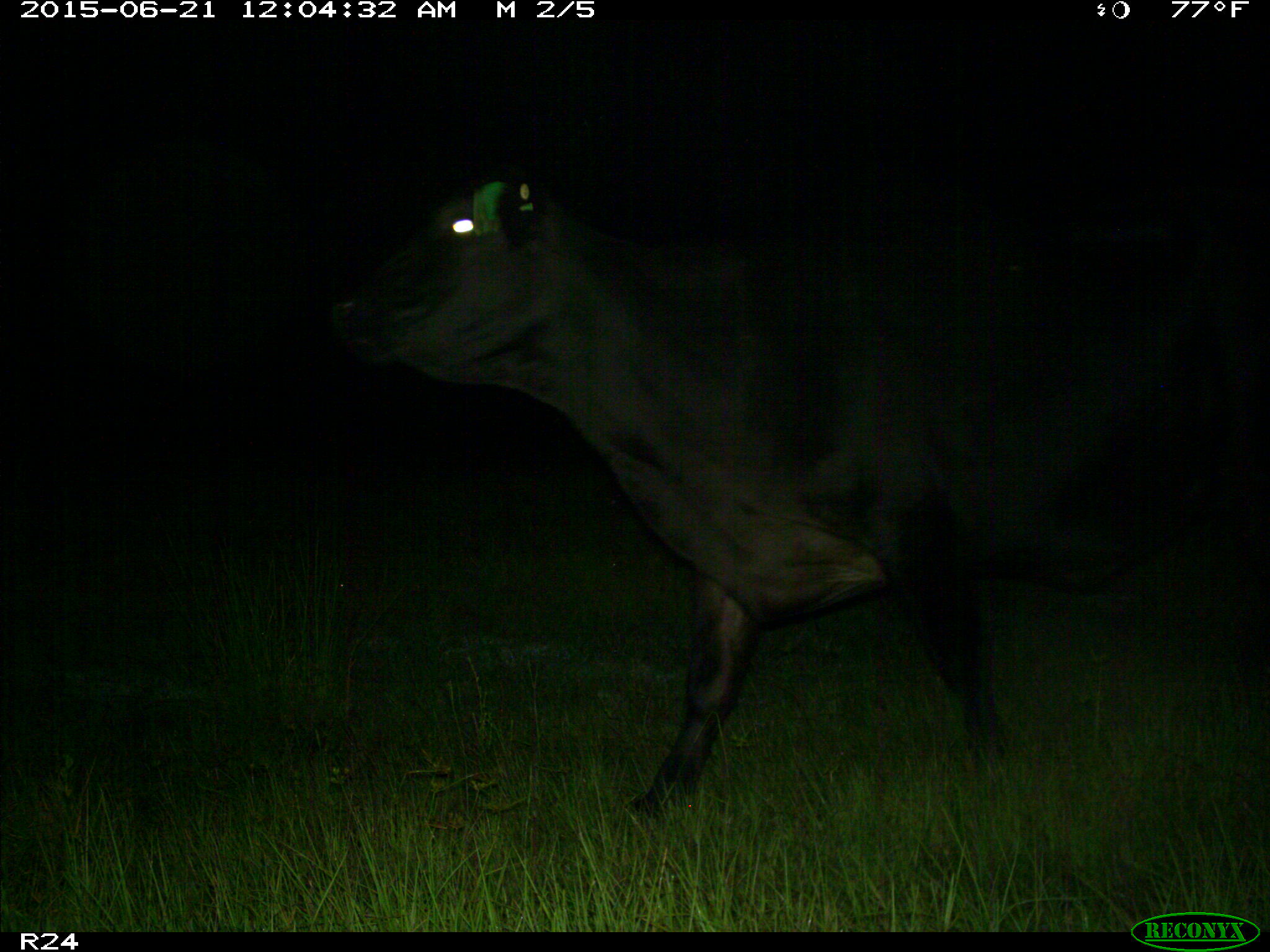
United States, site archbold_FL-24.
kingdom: Animalia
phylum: Chordata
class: Mammalia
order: Artiodactyla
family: Bovidae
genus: Bos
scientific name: Bos taurus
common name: domestic cow